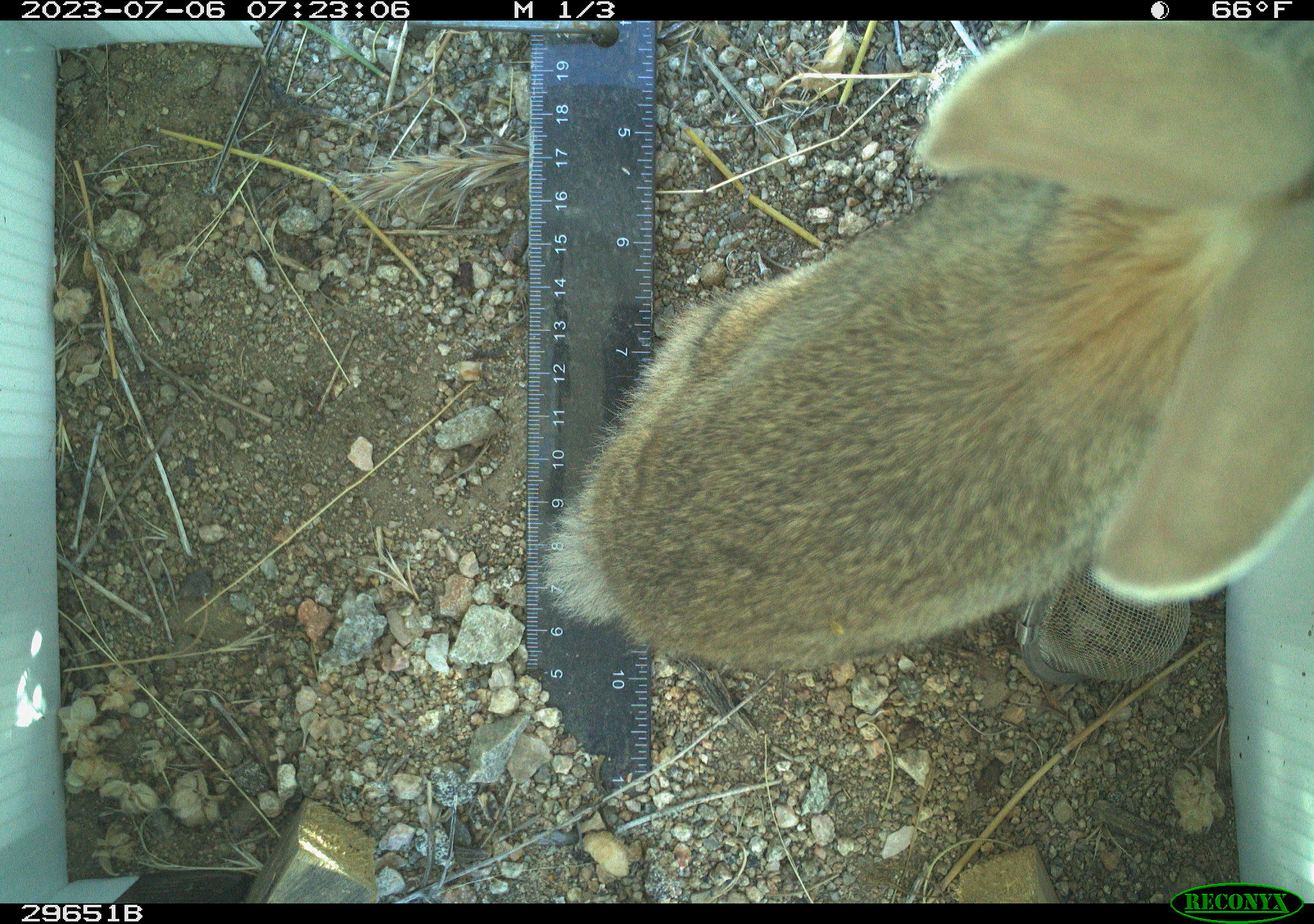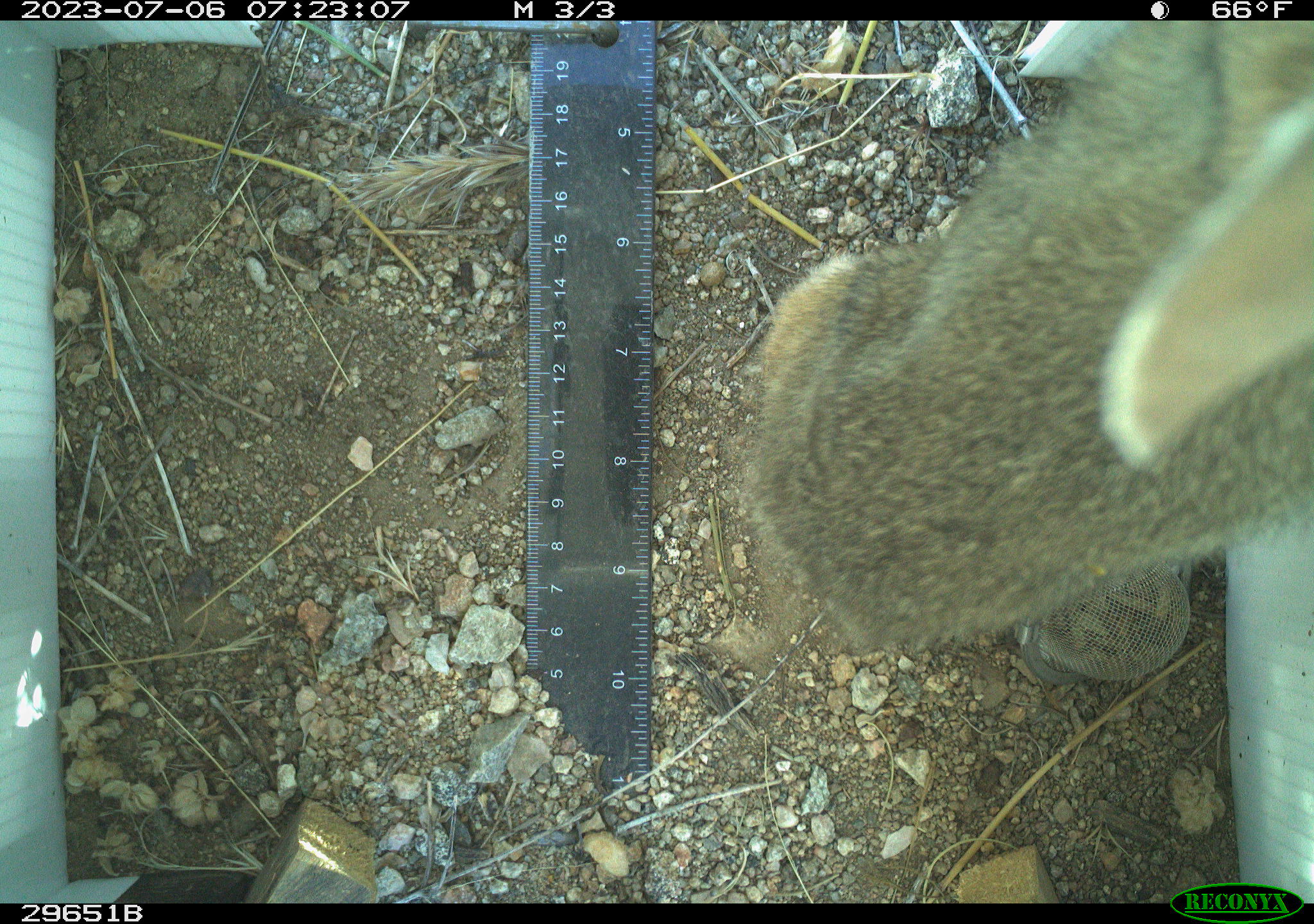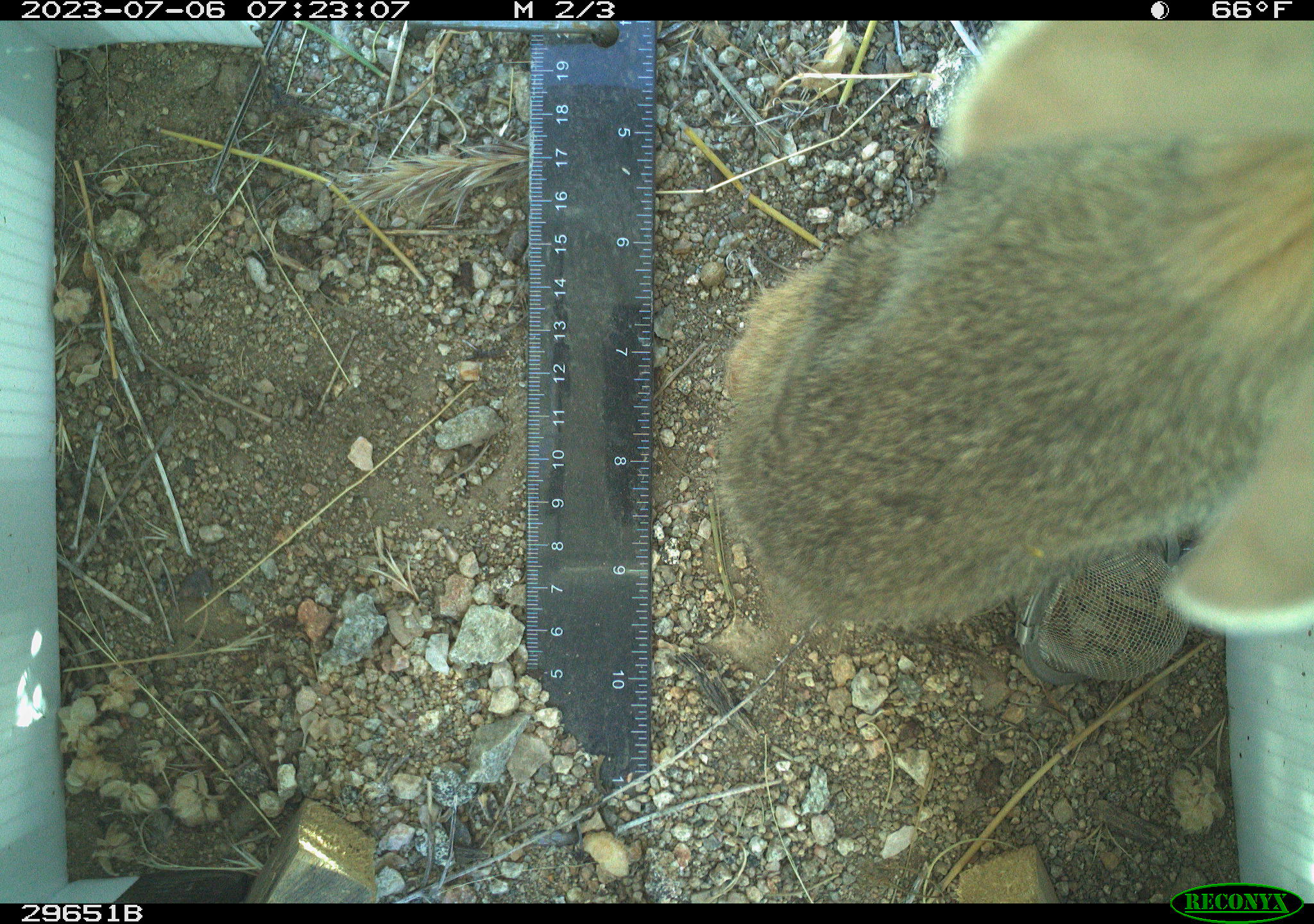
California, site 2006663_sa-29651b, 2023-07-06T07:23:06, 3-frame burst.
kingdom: Animalia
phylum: Chordata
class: Mammalia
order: Lagomorpha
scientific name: Lagomorpha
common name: hares, rabbits, and pikas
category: lagomorpha order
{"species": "lagomorpha order (hares, rabbits, and pikas) (Lagomorpha)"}